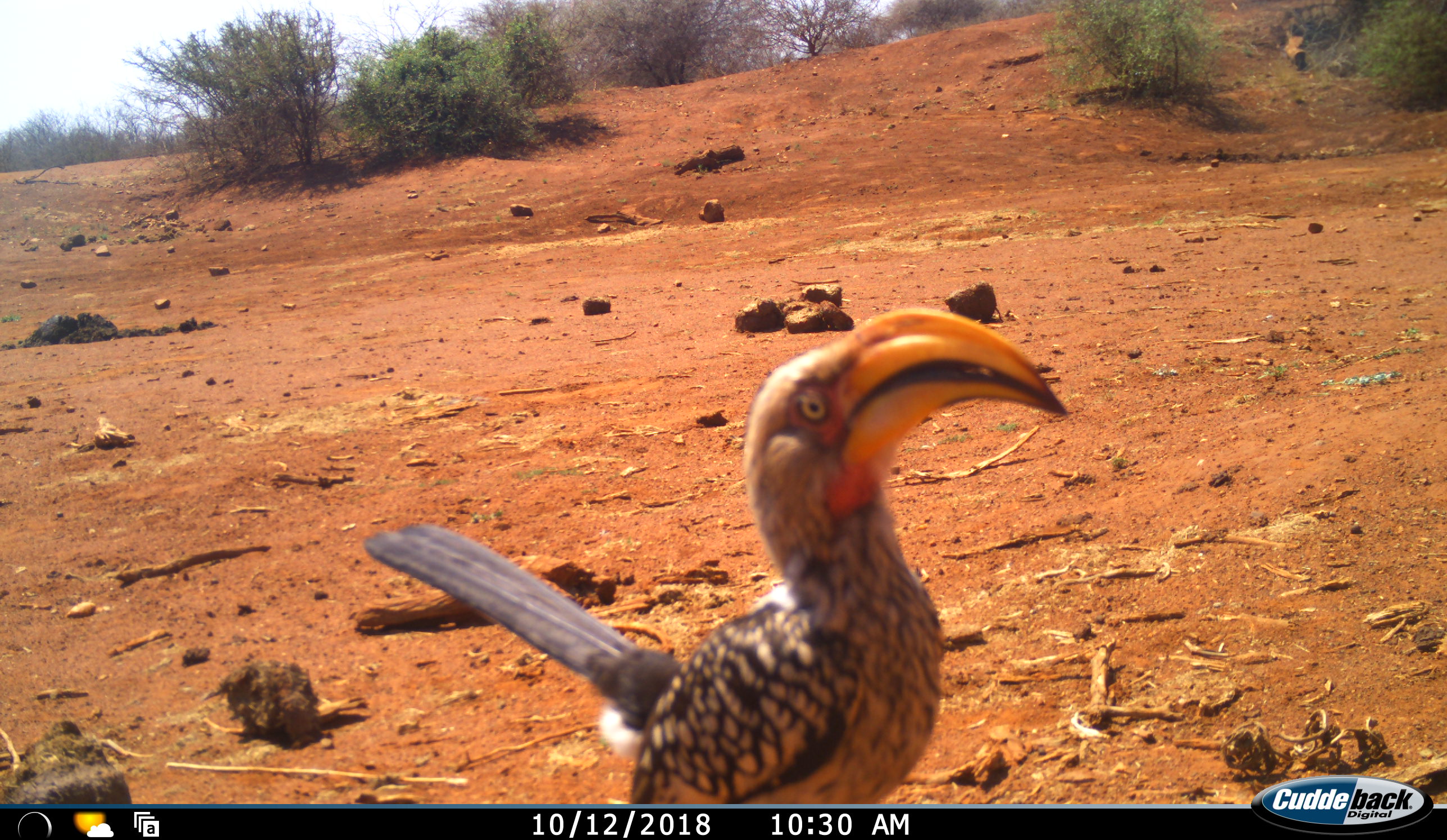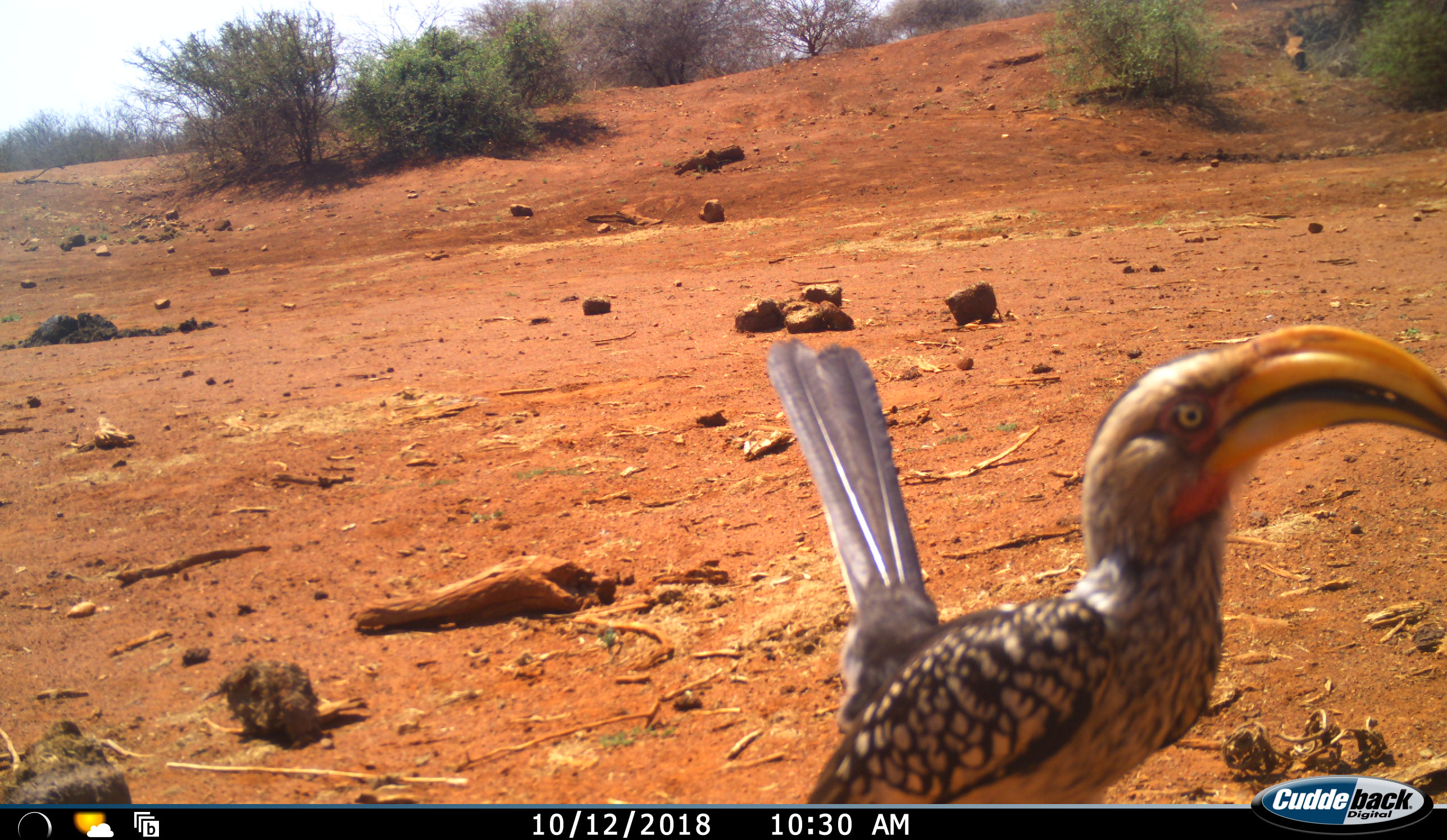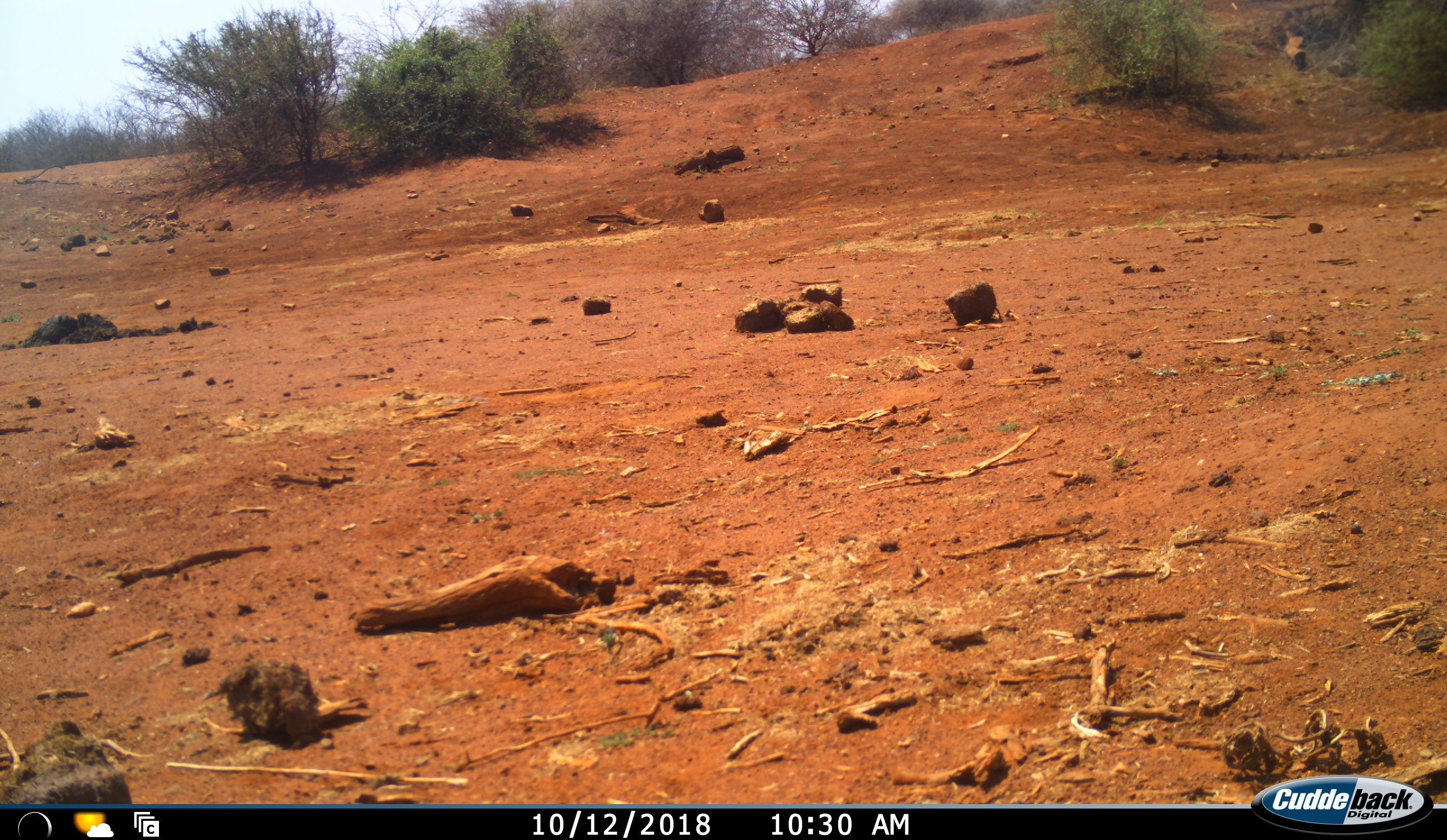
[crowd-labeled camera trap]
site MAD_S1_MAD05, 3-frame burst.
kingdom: Animalia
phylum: Chordata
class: Aves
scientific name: Aves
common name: bird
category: birdother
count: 1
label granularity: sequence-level